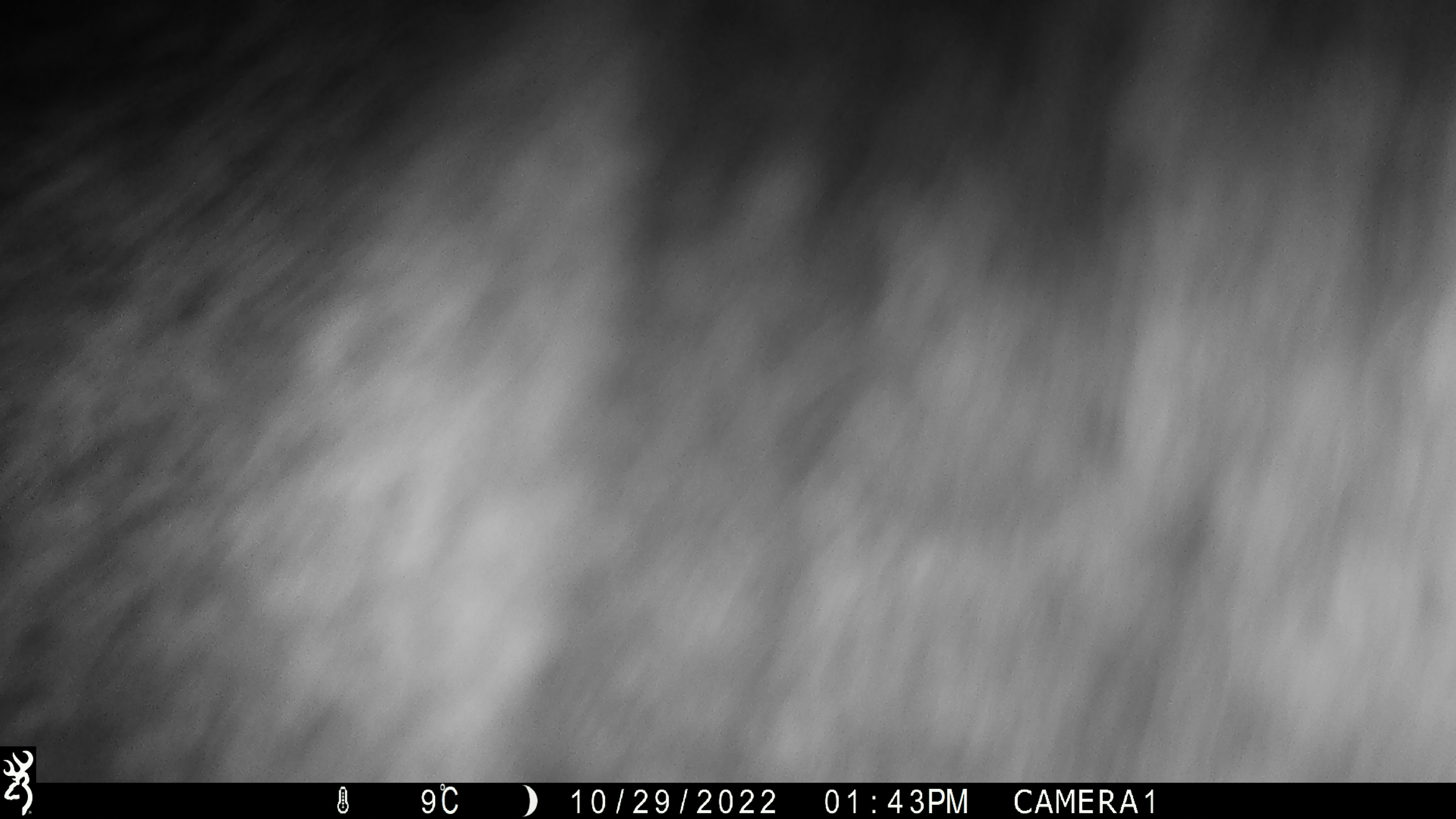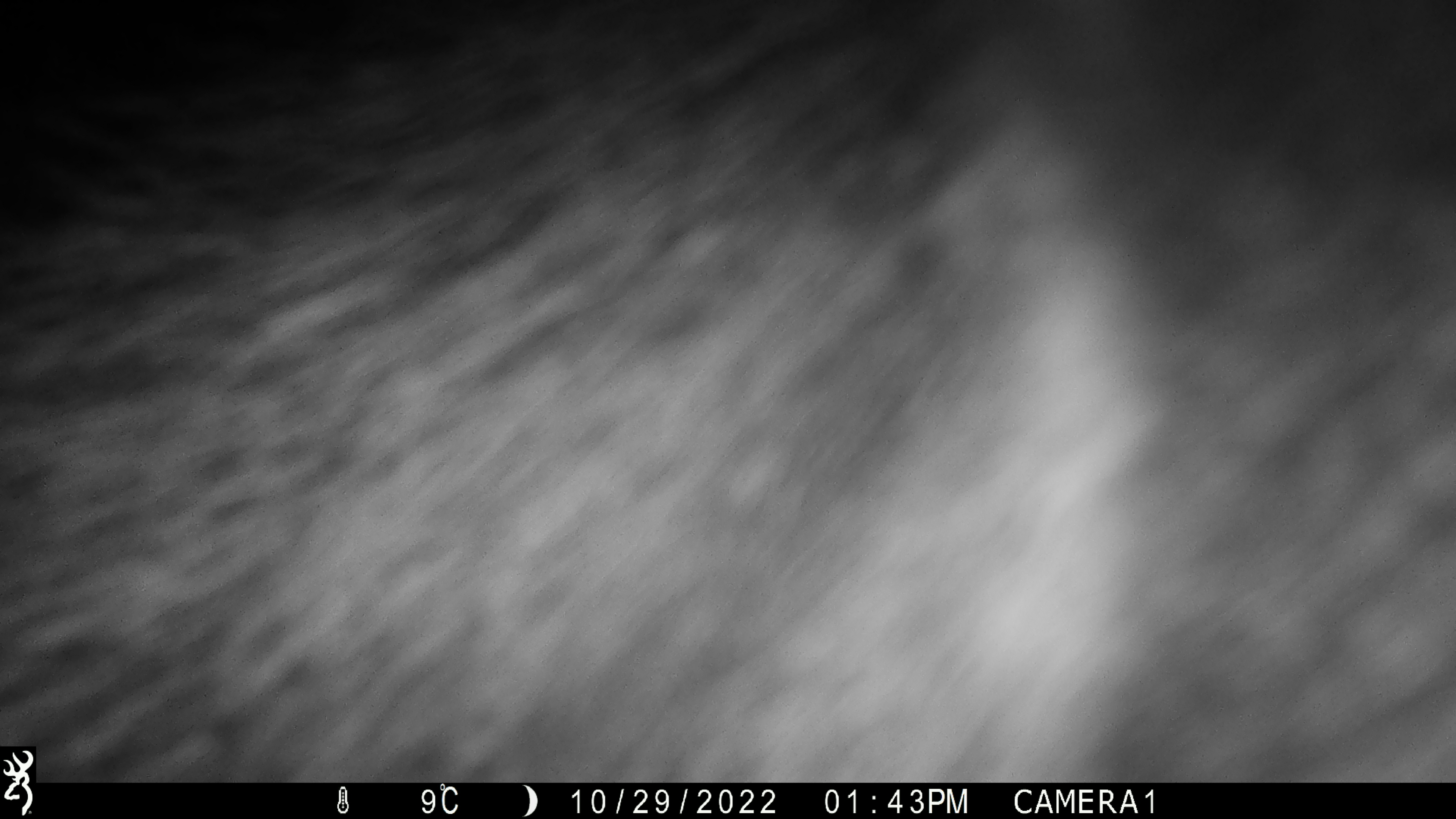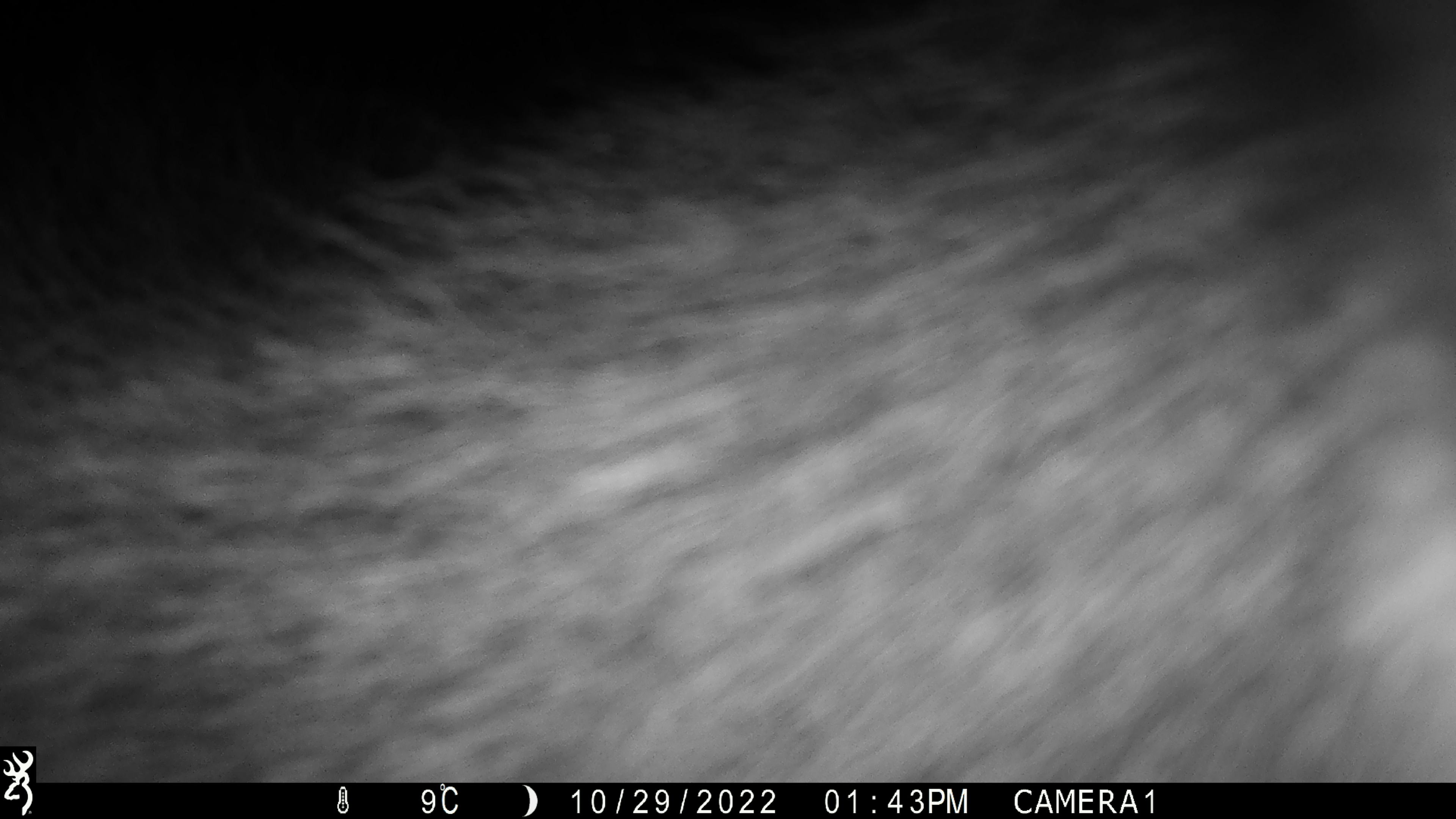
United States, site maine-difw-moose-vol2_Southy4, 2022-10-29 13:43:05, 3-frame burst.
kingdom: Animalia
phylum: Chordata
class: Mammalia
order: Artiodactyla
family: Cervidae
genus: Alces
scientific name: Alces alces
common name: moose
Moose (Alces alces).